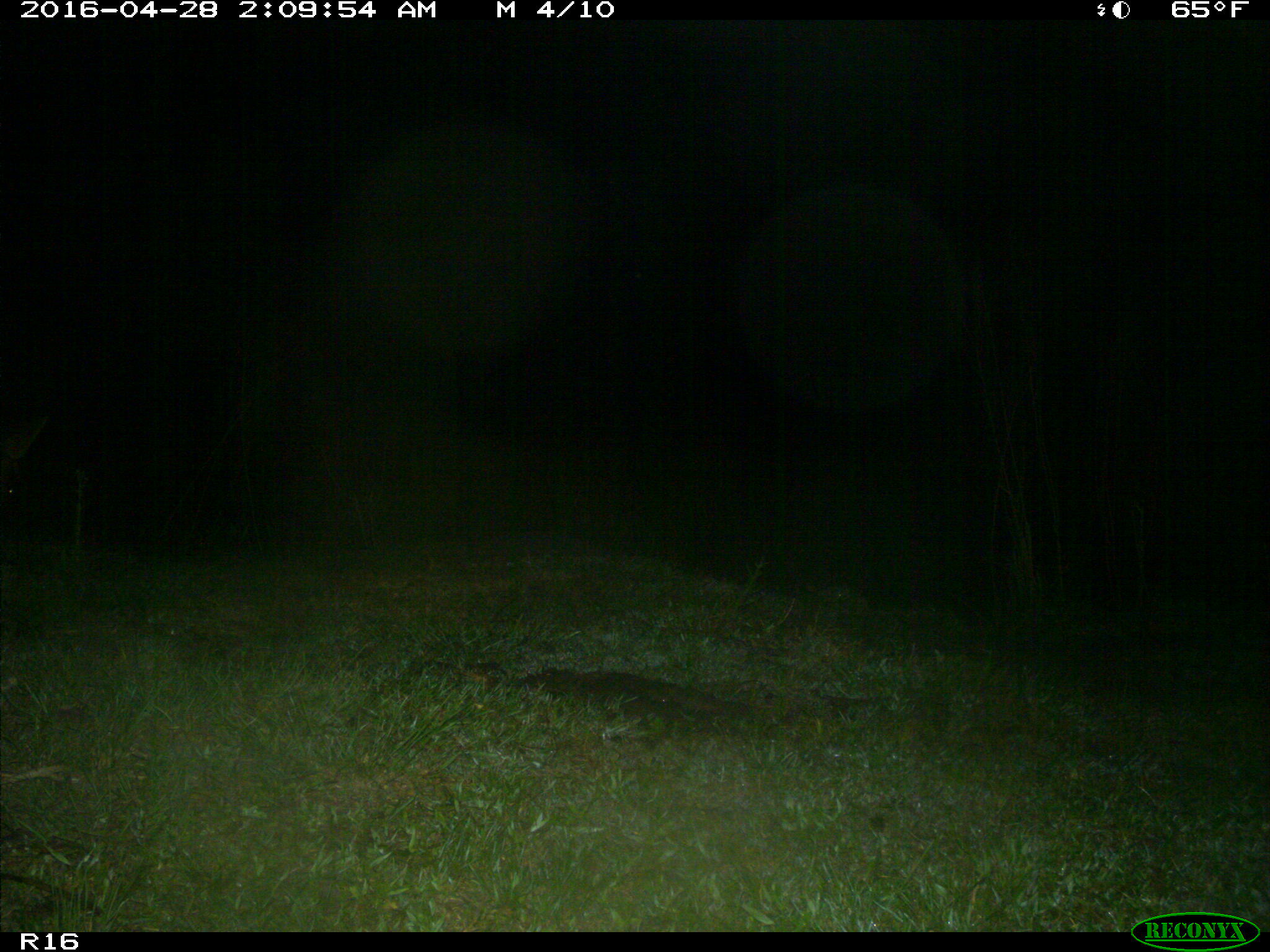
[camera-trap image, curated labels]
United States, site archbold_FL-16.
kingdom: Animalia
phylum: Chordata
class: Mammalia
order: Artiodactyla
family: Bovidae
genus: Bos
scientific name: Bos taurus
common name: domestic cow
Bos taurus (domestic cow).